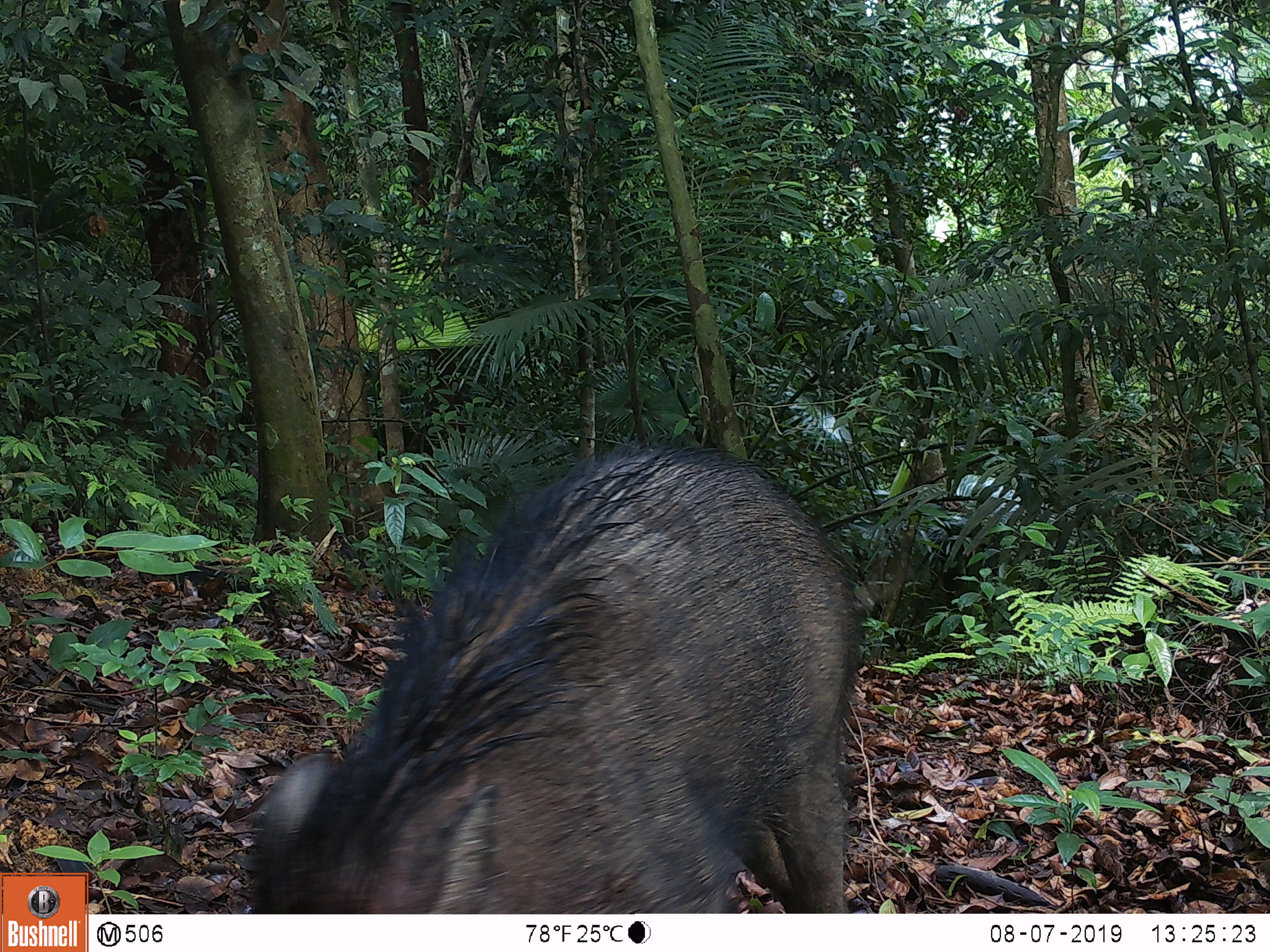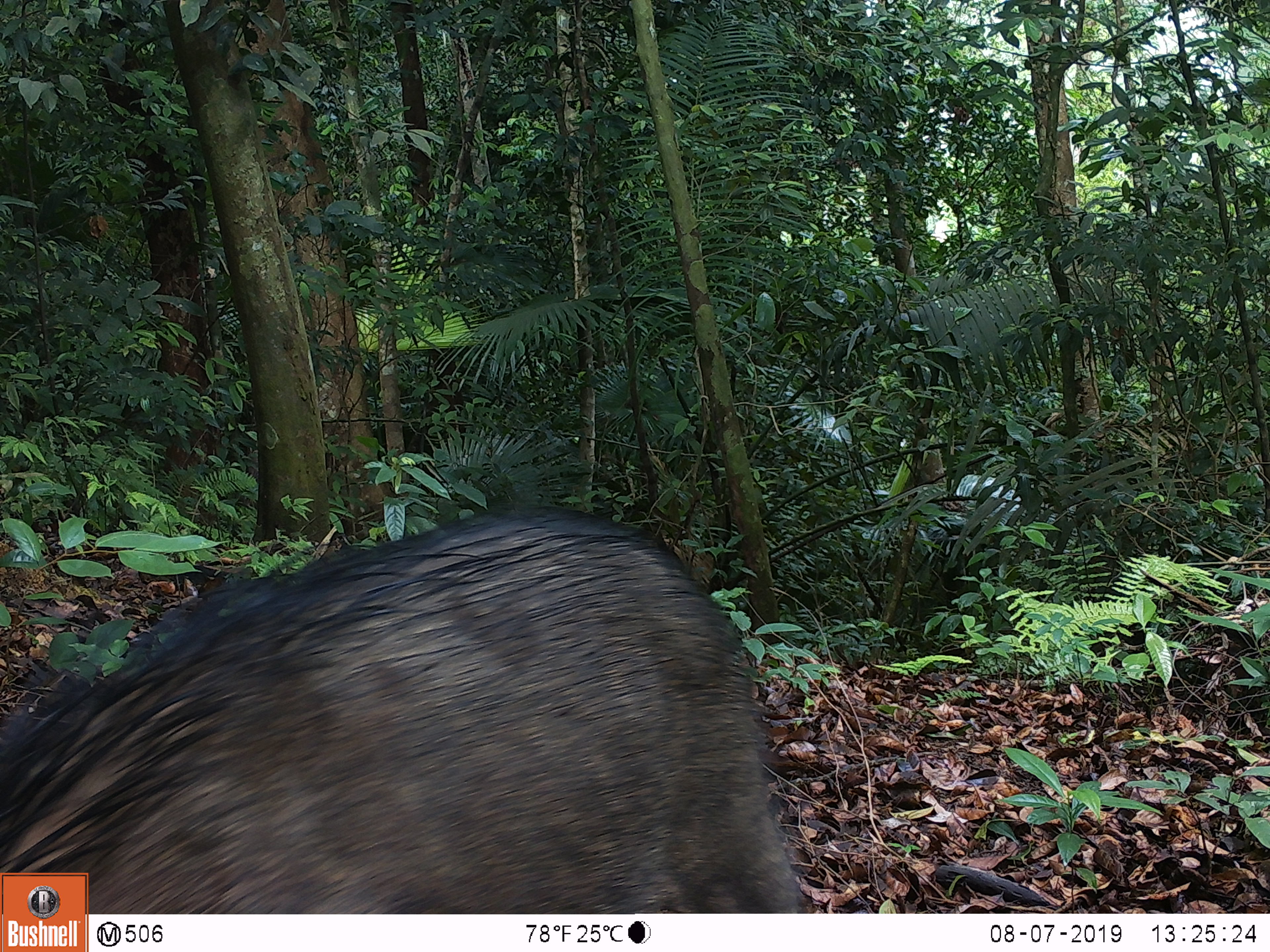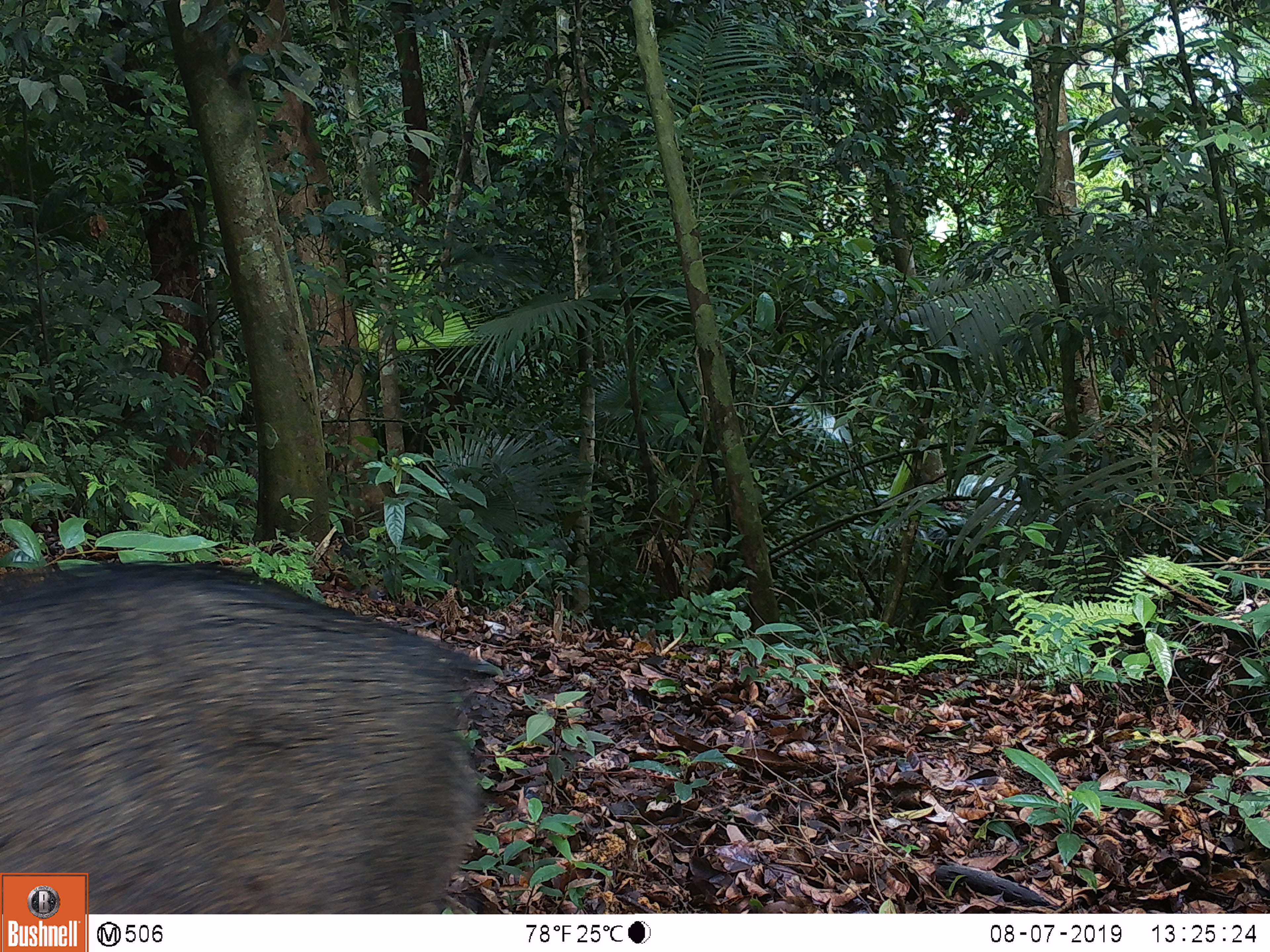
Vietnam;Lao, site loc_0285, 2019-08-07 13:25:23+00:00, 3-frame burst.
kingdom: Animalia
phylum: Chordata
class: Mammalia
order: Artiodactyla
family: Suidae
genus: Sus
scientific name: Sus scrofa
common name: eurasian wild pig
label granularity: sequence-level